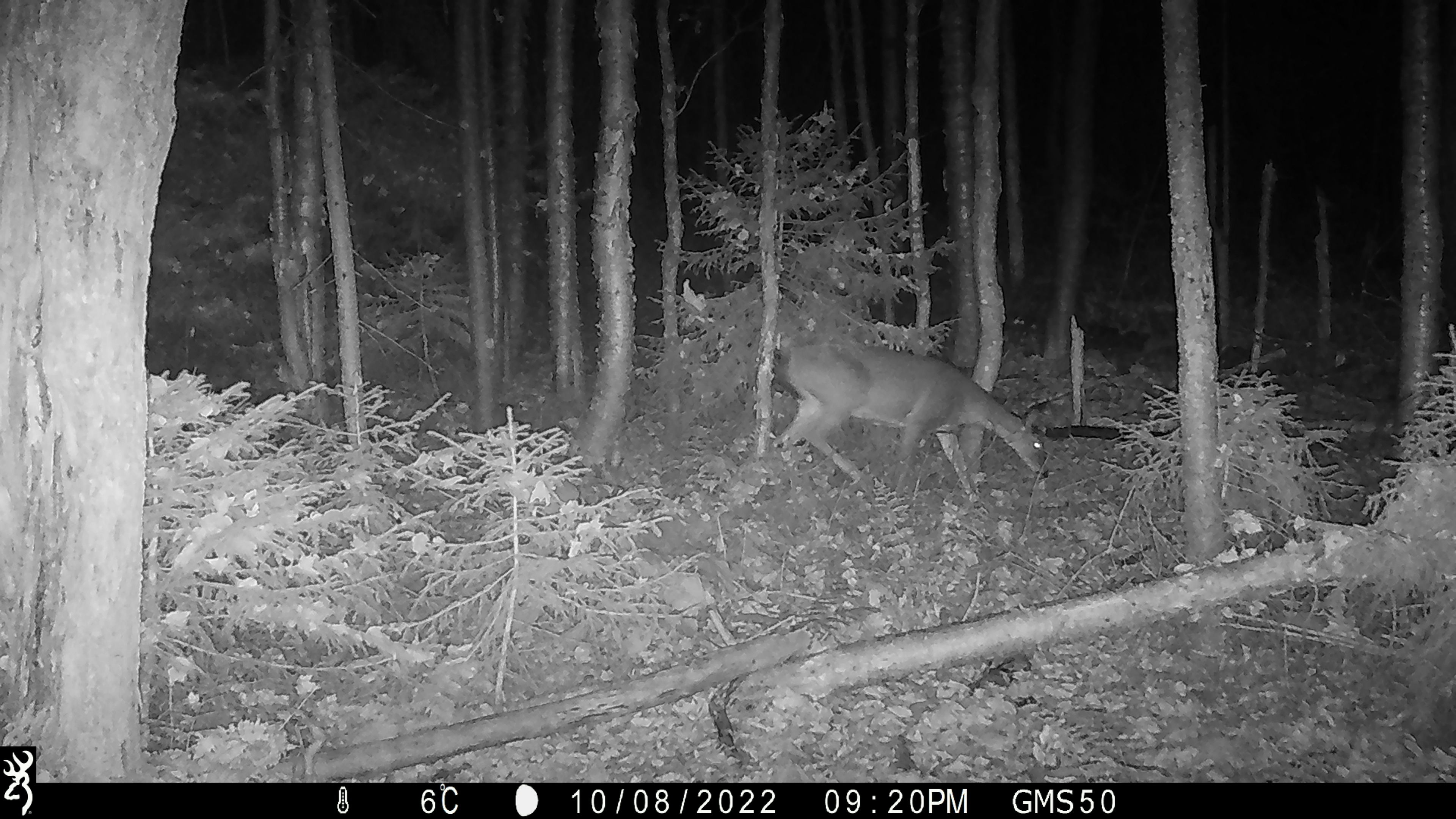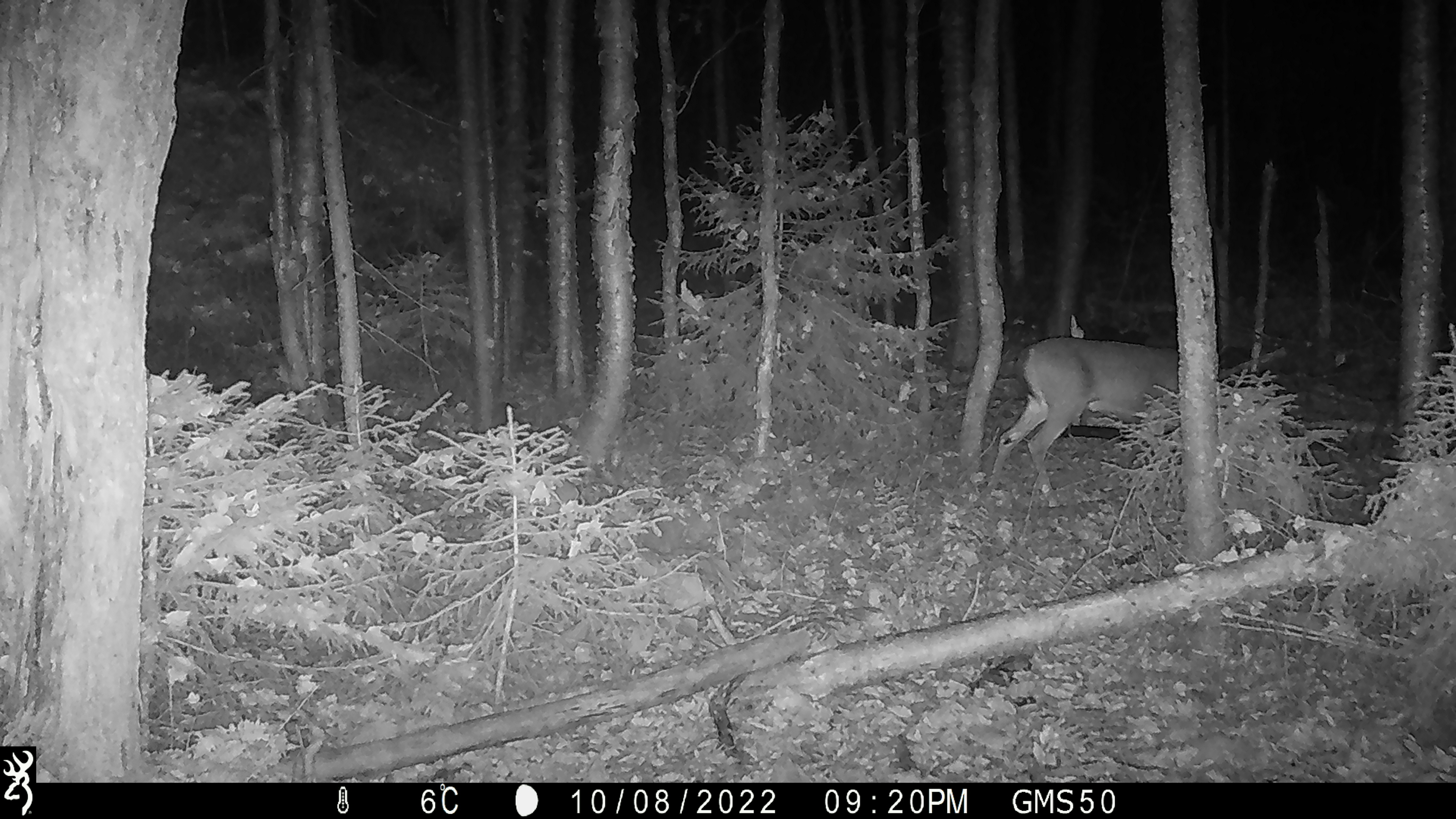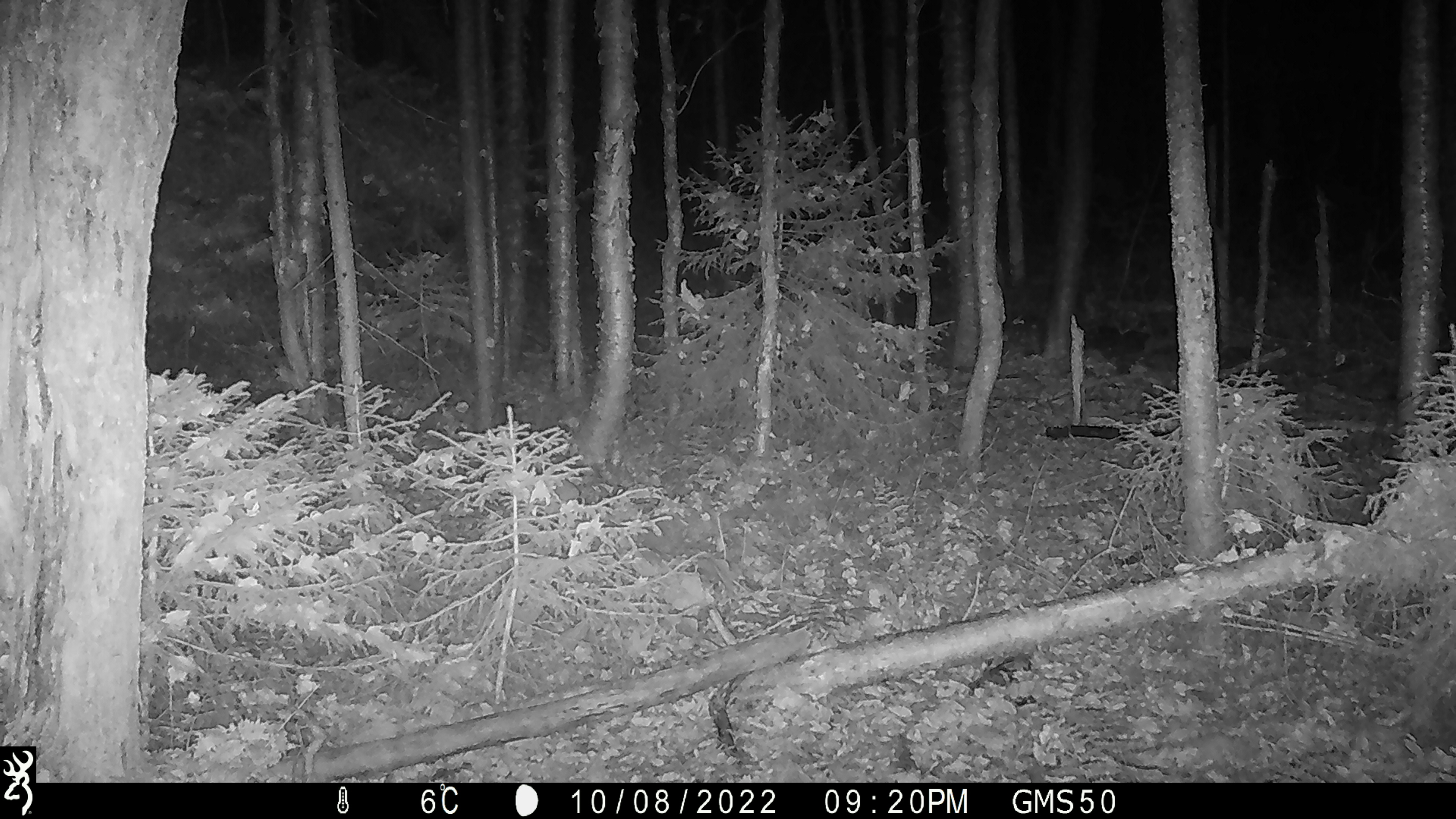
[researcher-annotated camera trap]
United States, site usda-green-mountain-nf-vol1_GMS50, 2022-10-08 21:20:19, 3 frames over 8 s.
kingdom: Animalia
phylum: Chordata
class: Mammalia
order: Artiodactyla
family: Cervidae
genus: Odocoileus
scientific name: Odocoileus virginianus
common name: white-tailed deer